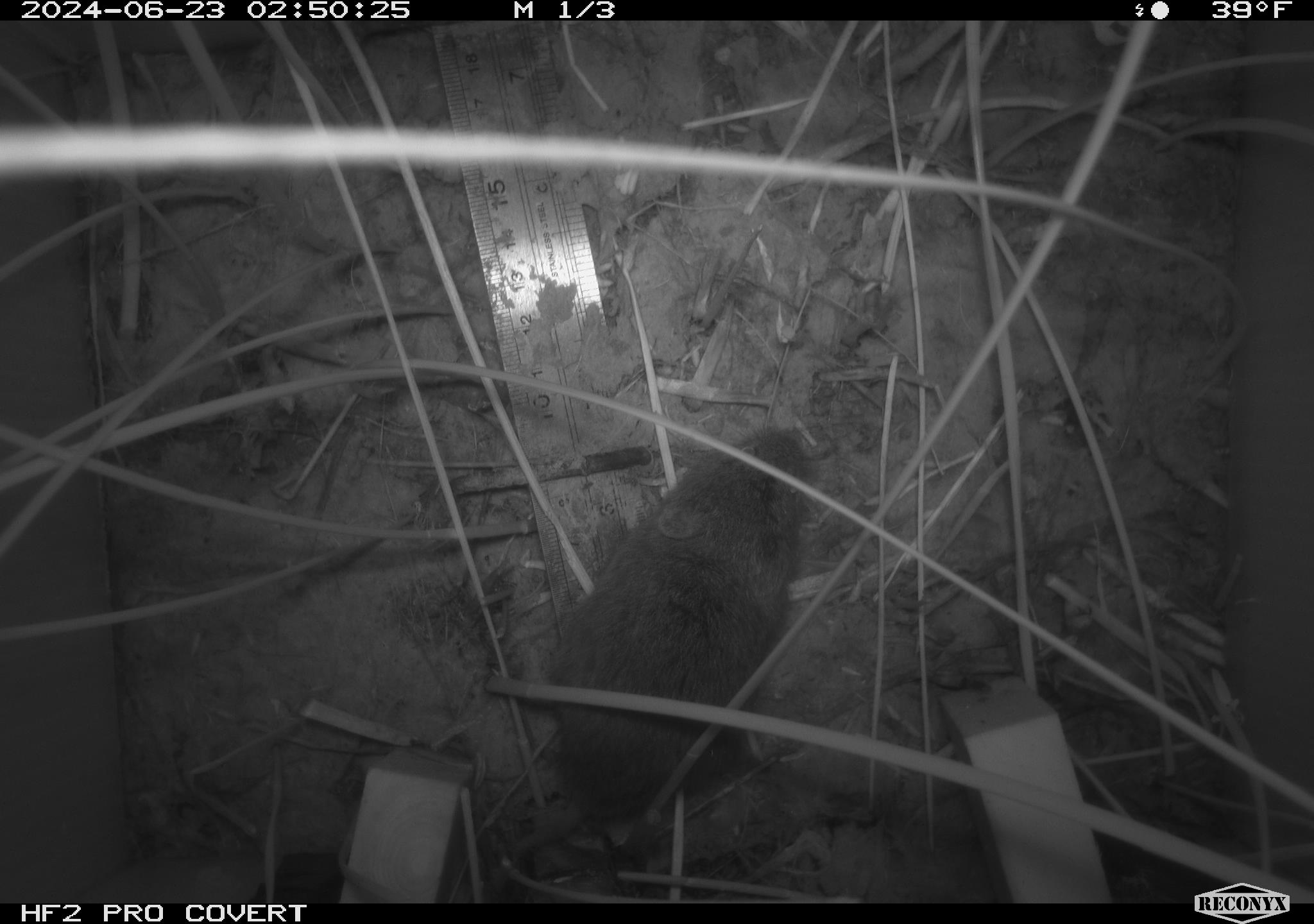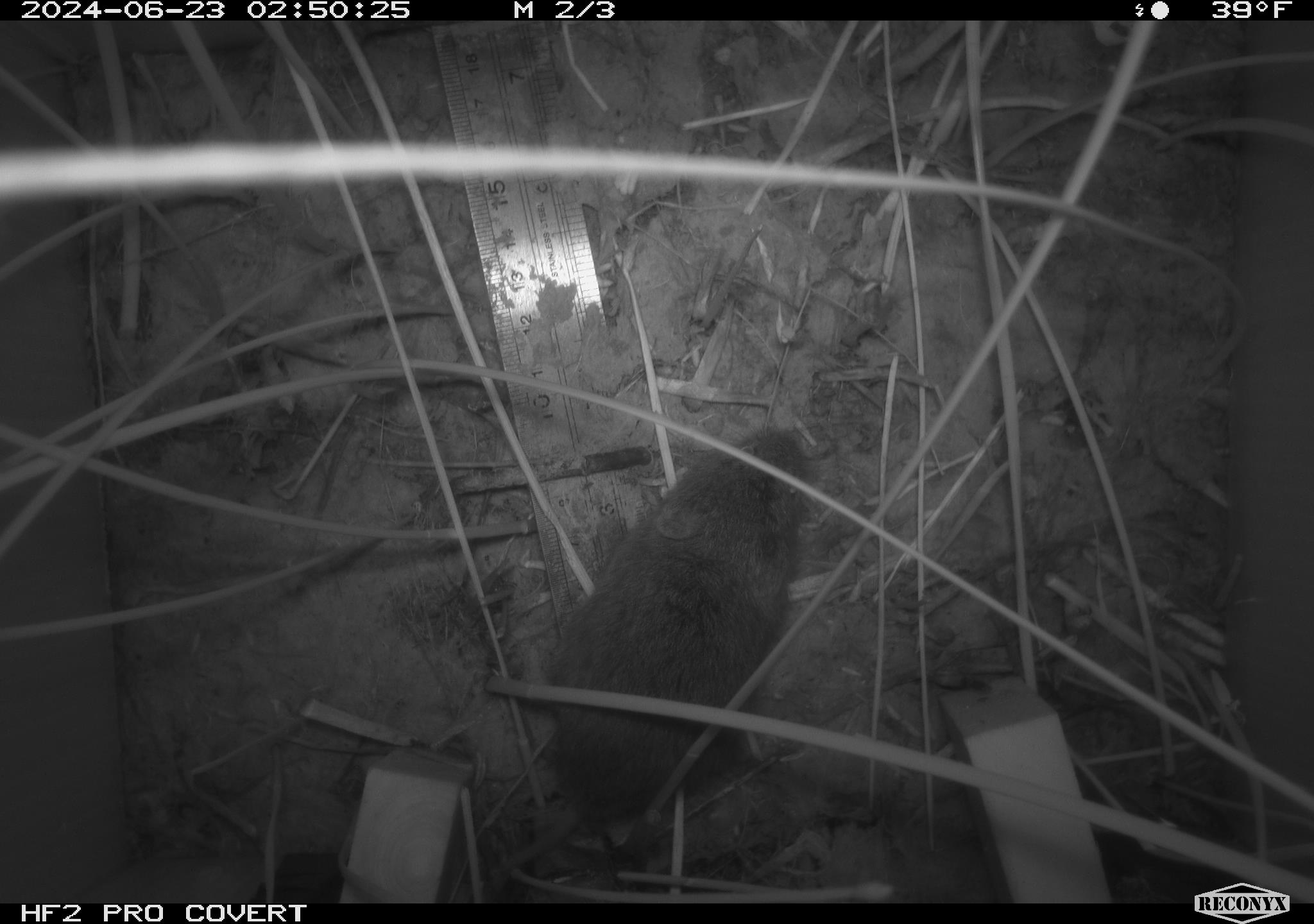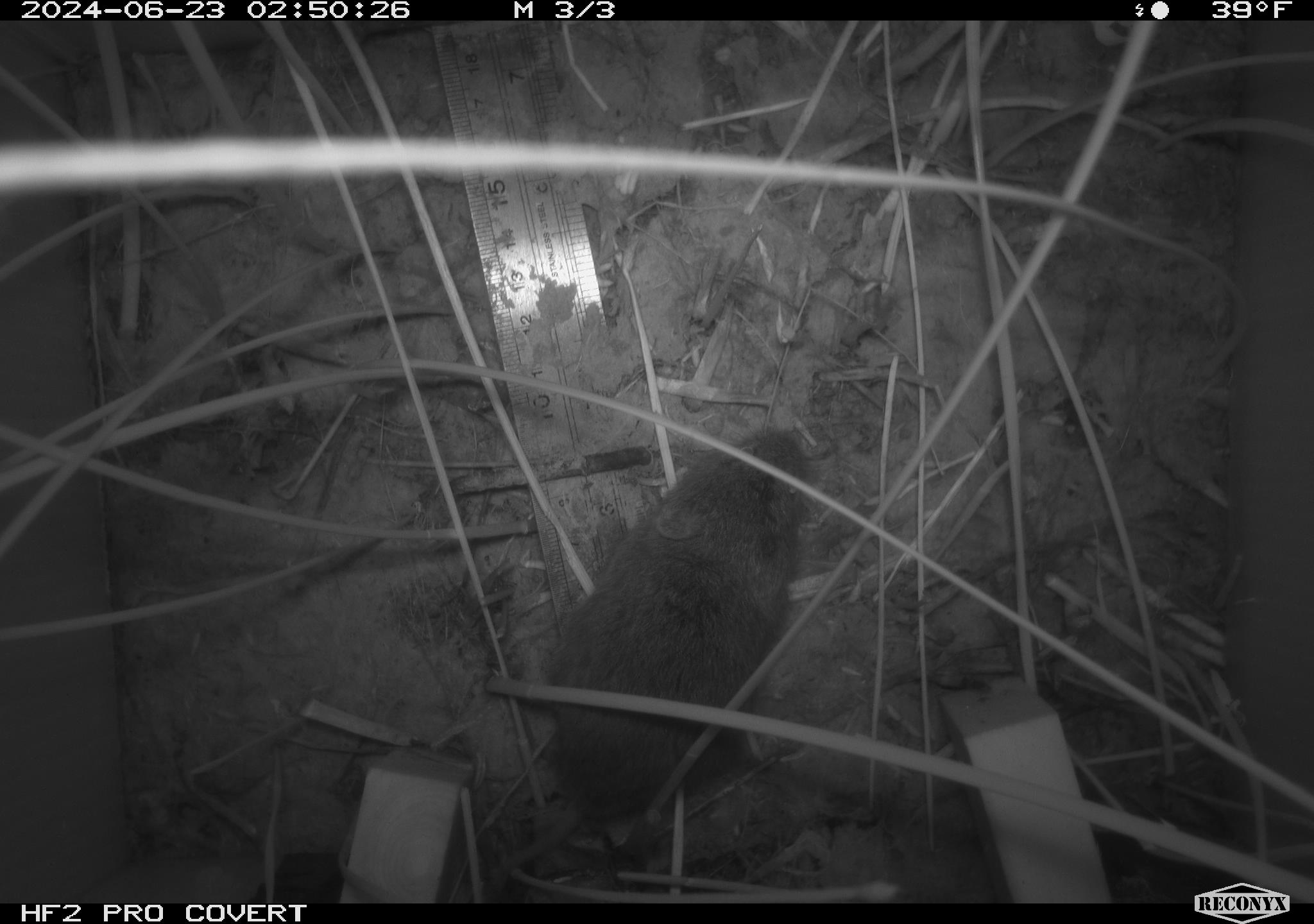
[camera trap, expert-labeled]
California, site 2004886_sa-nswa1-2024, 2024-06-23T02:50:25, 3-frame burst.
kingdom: Animalia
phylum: Chordata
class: Mammalia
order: Rodentia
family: Cricetidae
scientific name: Arvicolinae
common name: voles, lemmings, and muskrats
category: arvicolinae subfamily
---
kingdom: Animalia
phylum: Chordata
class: Mammalia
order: Rodentia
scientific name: Rodentia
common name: rodent